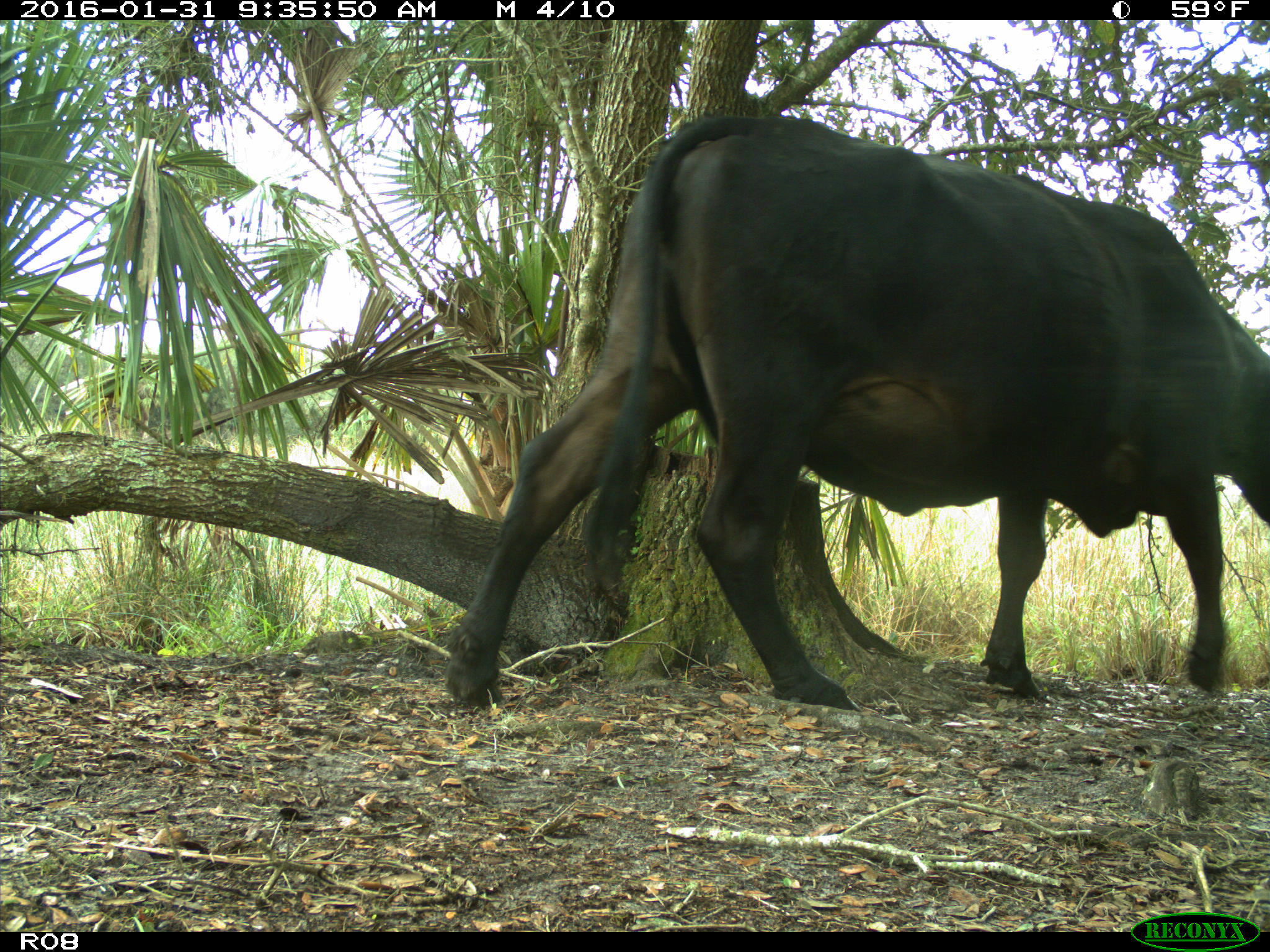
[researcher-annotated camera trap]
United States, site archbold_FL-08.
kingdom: Animalia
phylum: Chordata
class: Mammalia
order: Artiodactyla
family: Bovidae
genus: Bos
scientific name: Bos taurus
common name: domestic cow